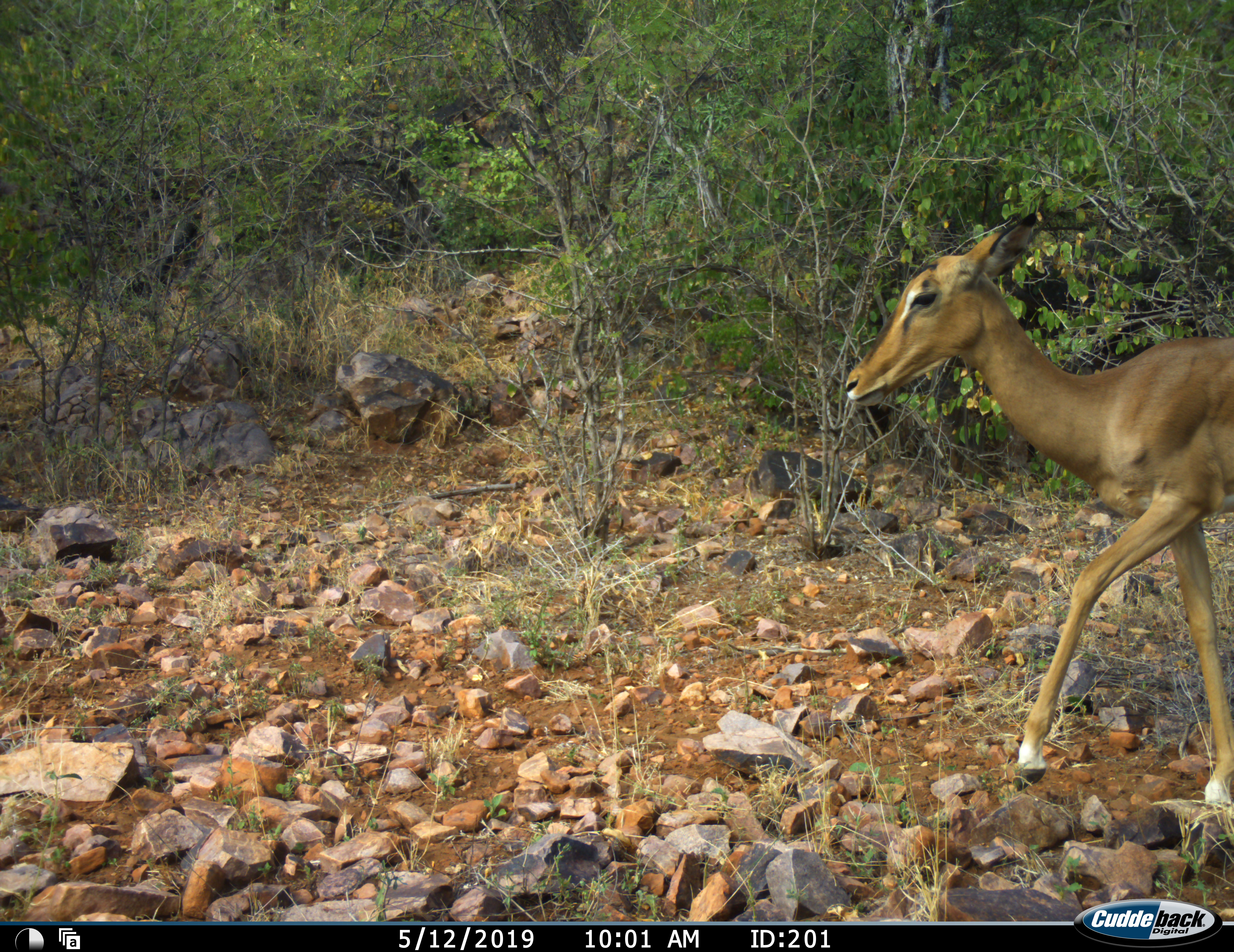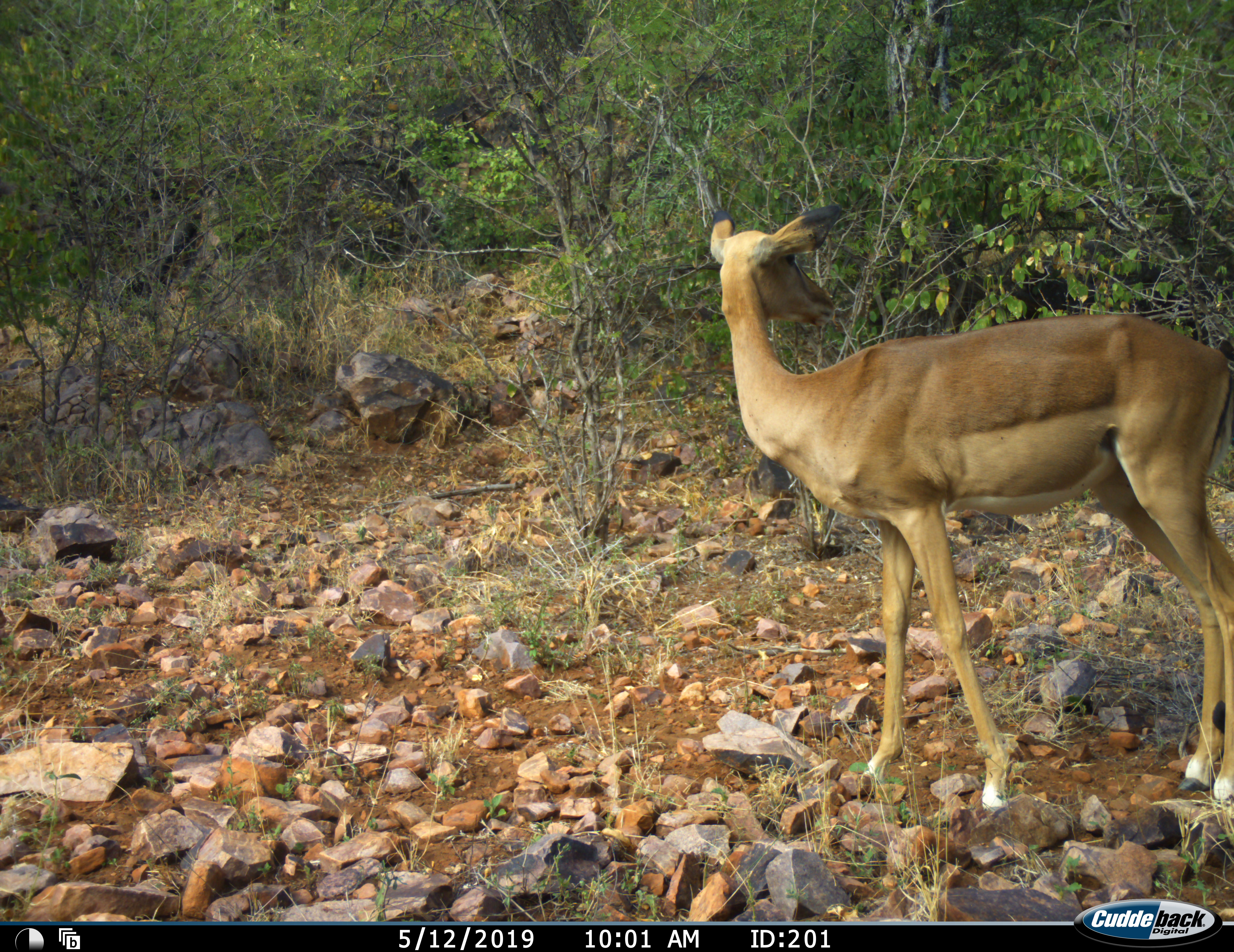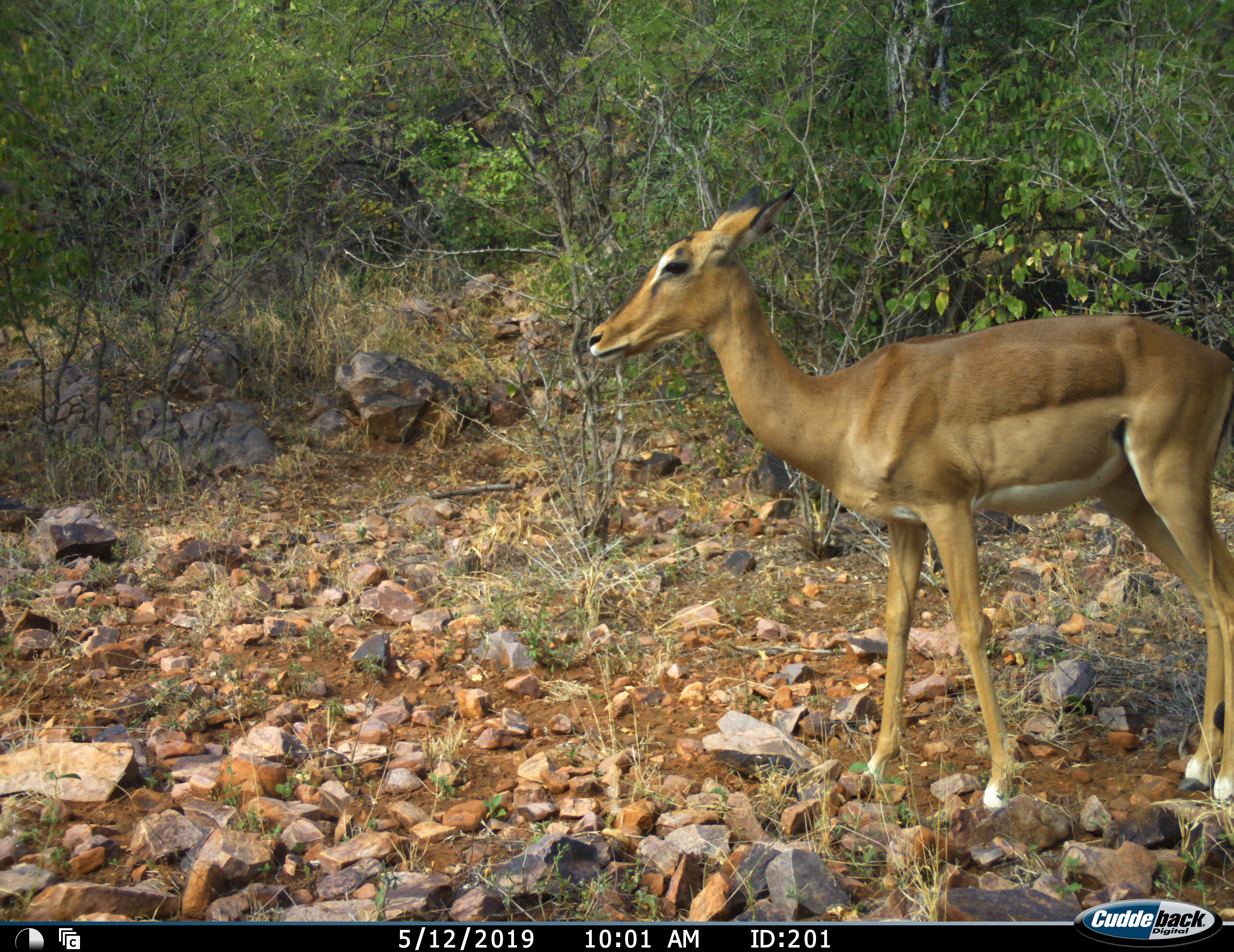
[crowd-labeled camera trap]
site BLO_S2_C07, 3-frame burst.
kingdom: Animalia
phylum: Chordata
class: Mammalia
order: Artiodactyla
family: Bovidae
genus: Aepyceros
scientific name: Aepyceros melampus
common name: impala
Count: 1.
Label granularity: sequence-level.